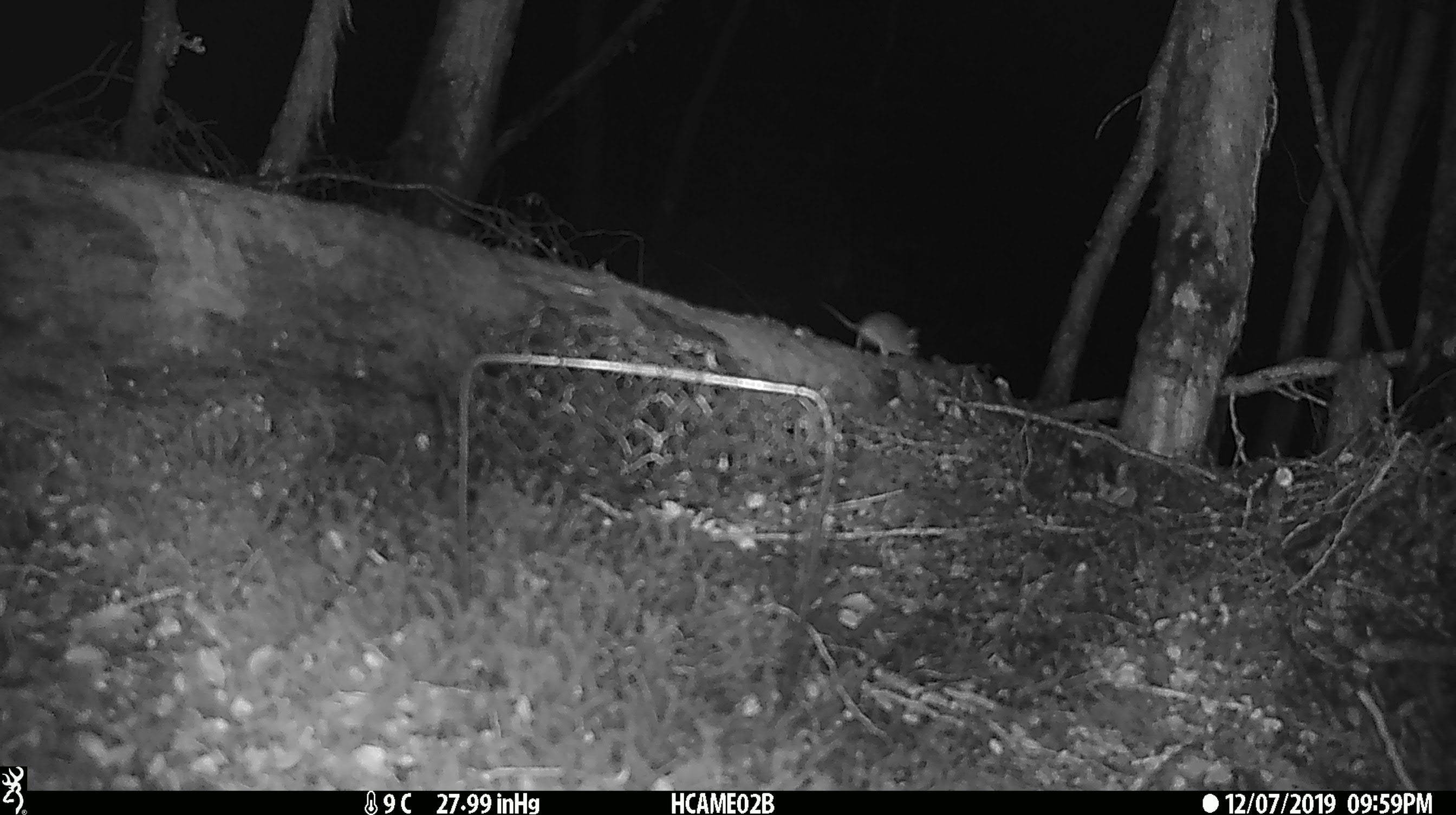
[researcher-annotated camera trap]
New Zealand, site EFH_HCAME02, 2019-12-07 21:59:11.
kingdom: Animalia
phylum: Chordata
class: Mammalia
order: Rodentia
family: Muridae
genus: Mus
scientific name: Mus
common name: mouse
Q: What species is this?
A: Mouse (Mus).